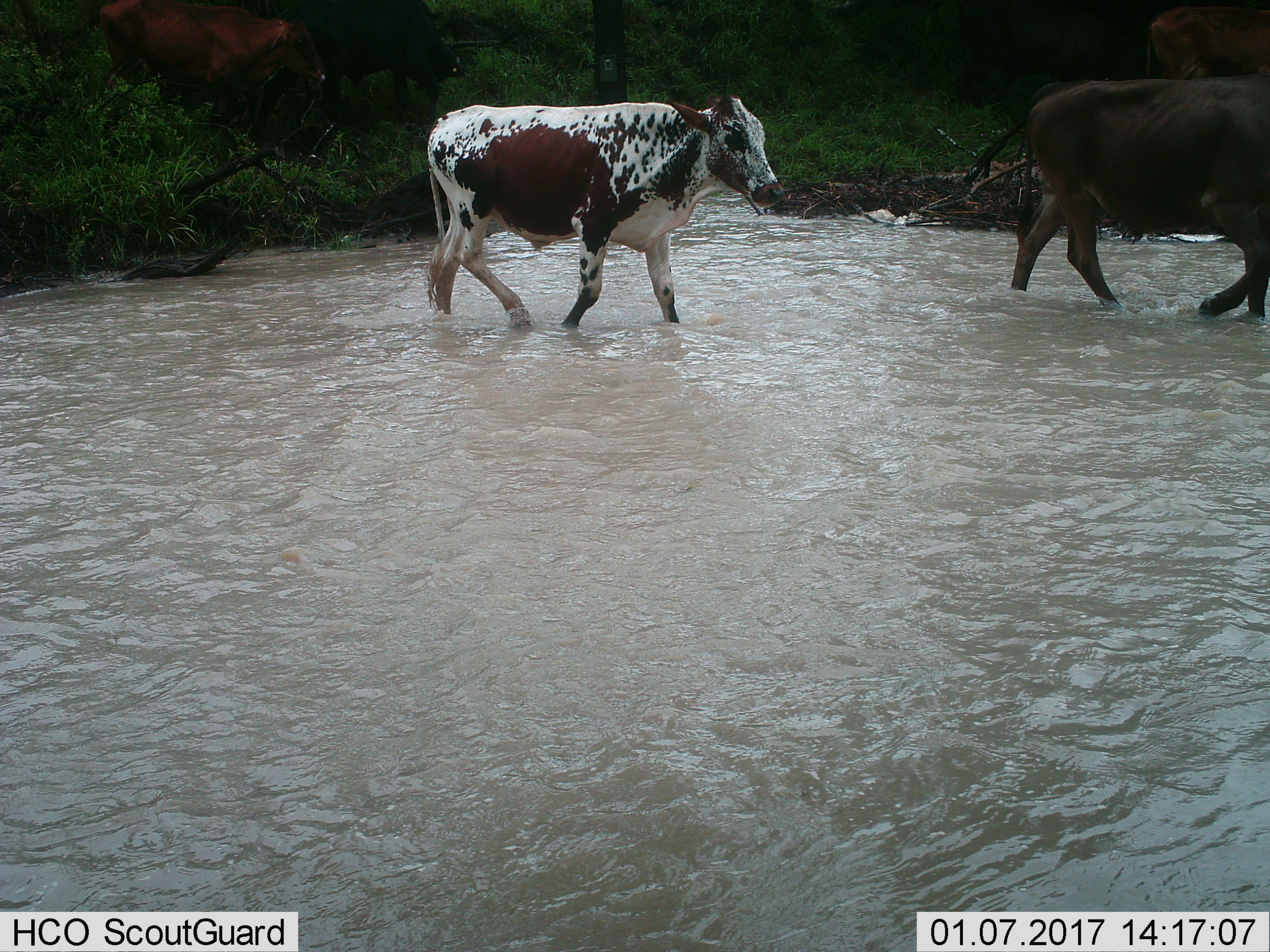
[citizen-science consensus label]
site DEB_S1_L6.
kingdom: Animalia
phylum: Chordata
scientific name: Vertebrata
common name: domestic animal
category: domesticanimal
Domesticanimal (domestic animal) (Vertebrata), count 2. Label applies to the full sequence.